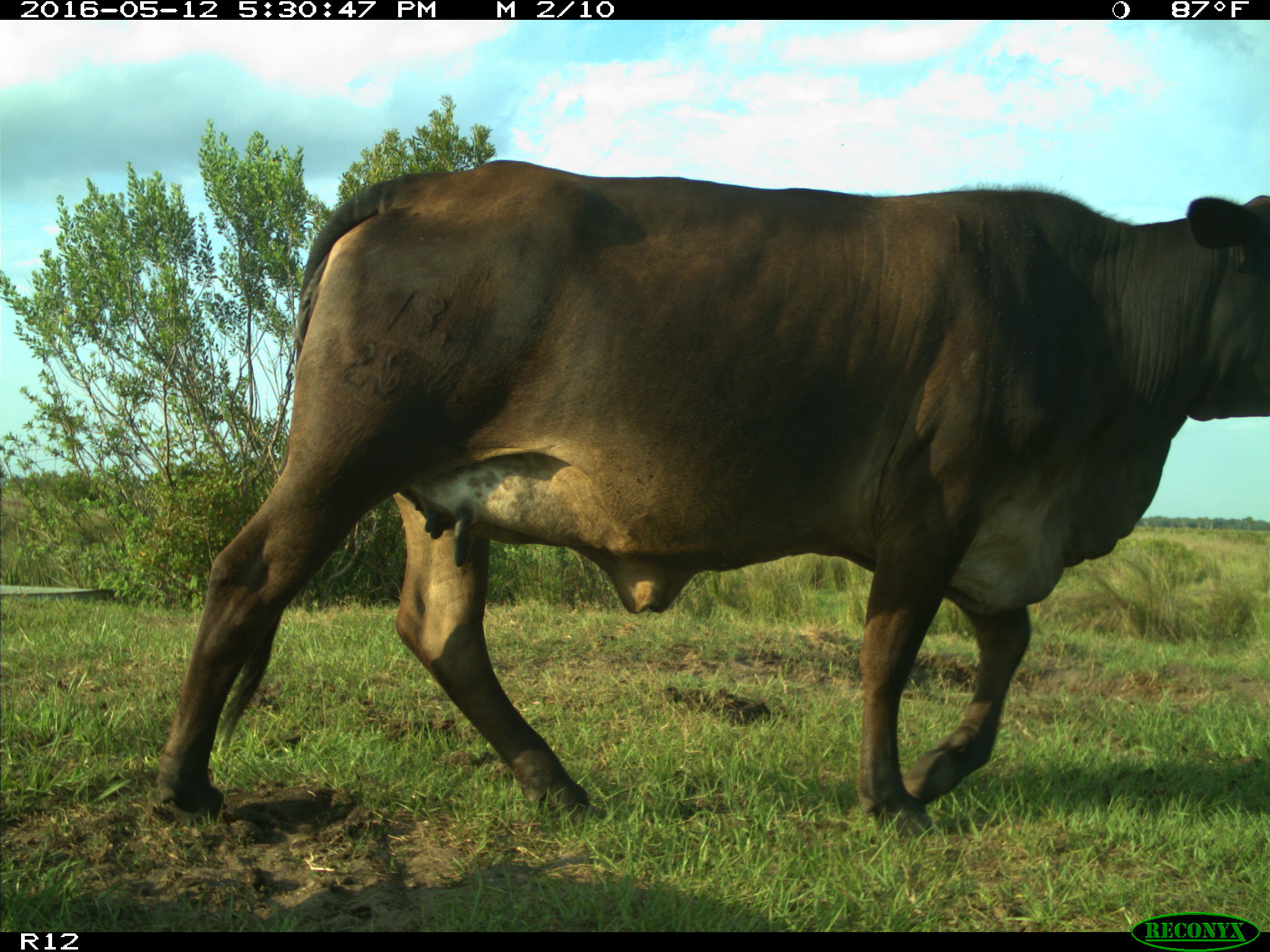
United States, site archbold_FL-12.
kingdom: Animalia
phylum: Chordata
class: Mammalia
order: Artiodactyla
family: Bovidae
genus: Bos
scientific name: Bos taurus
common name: domestic cow